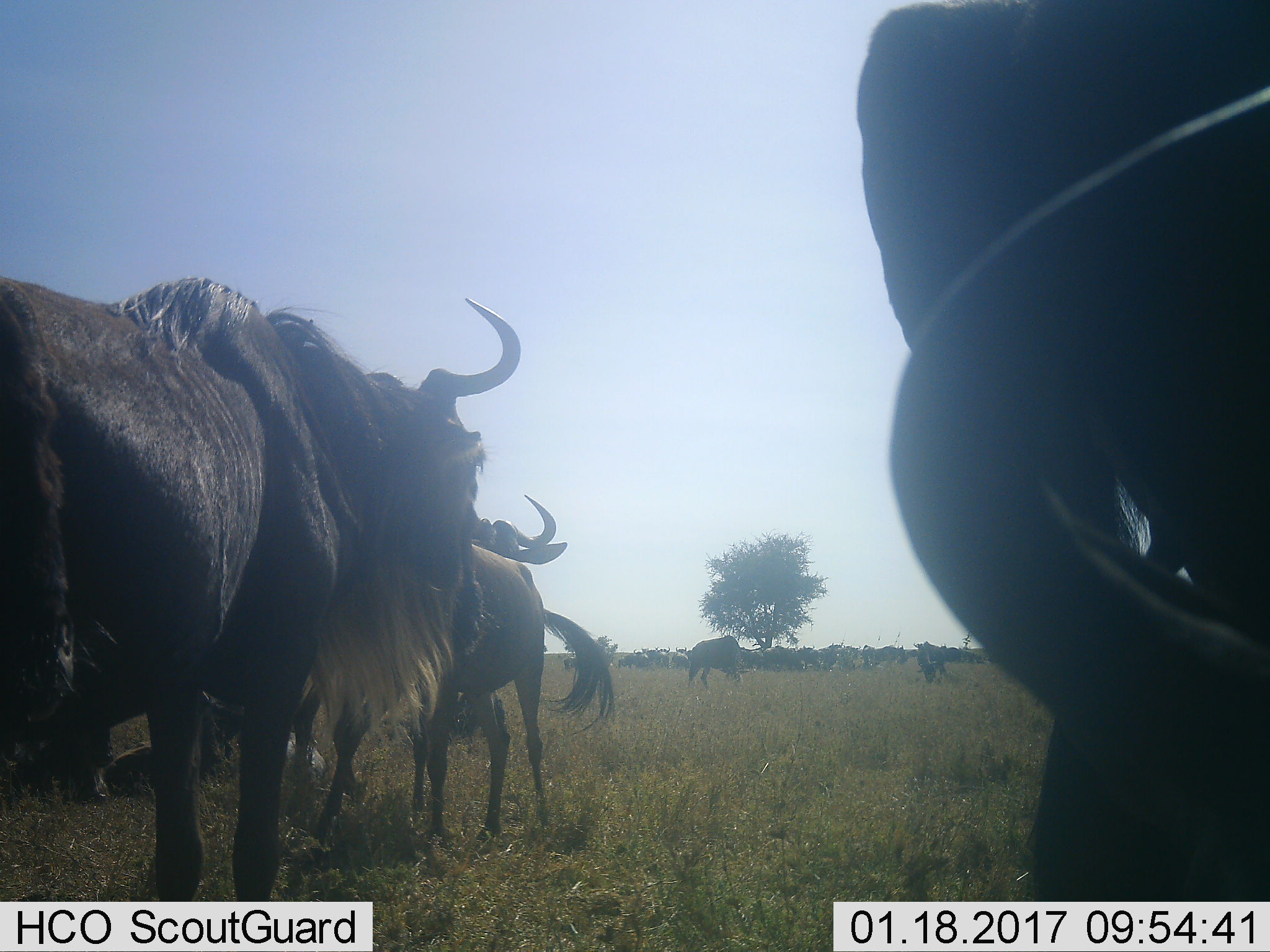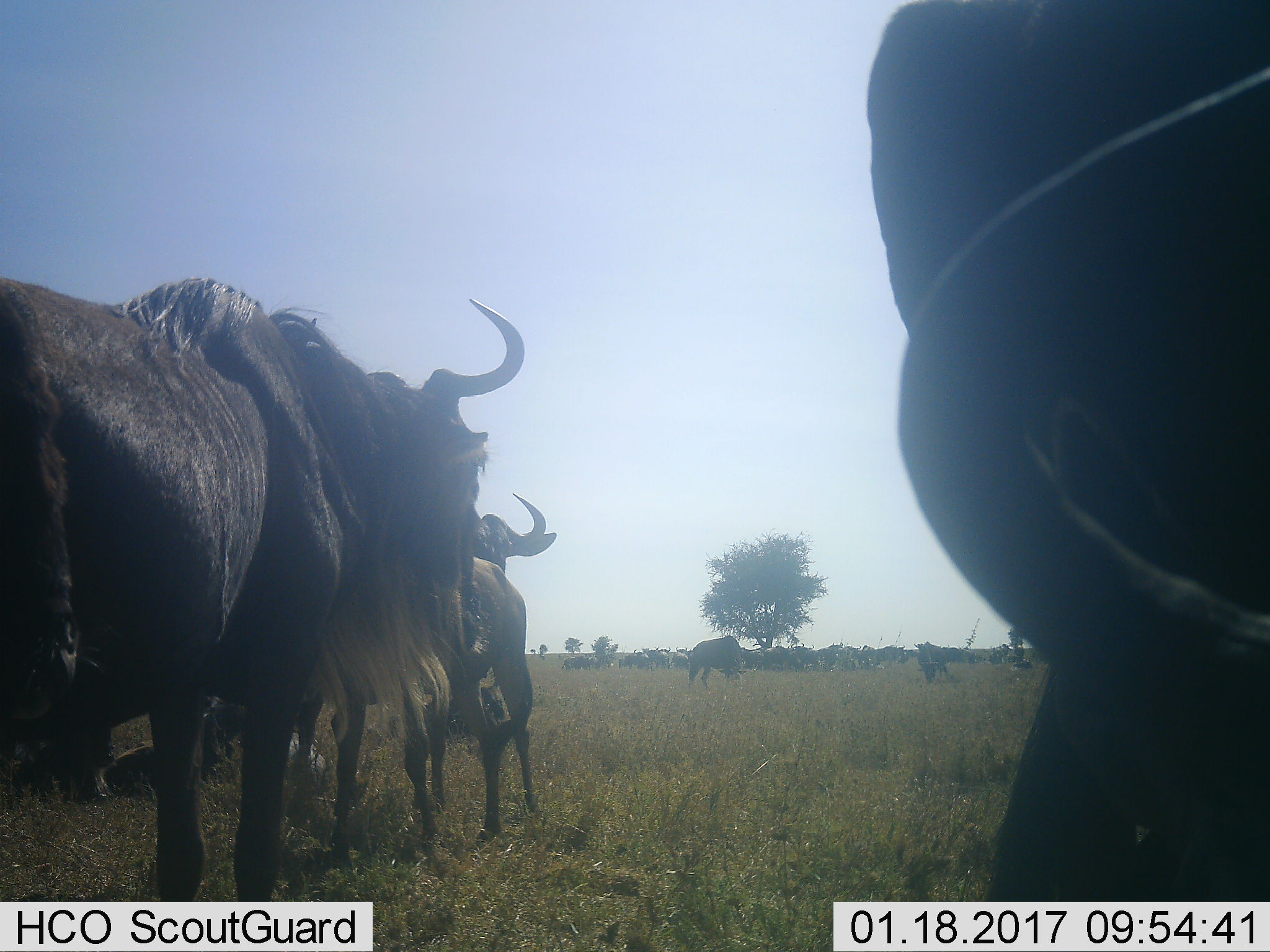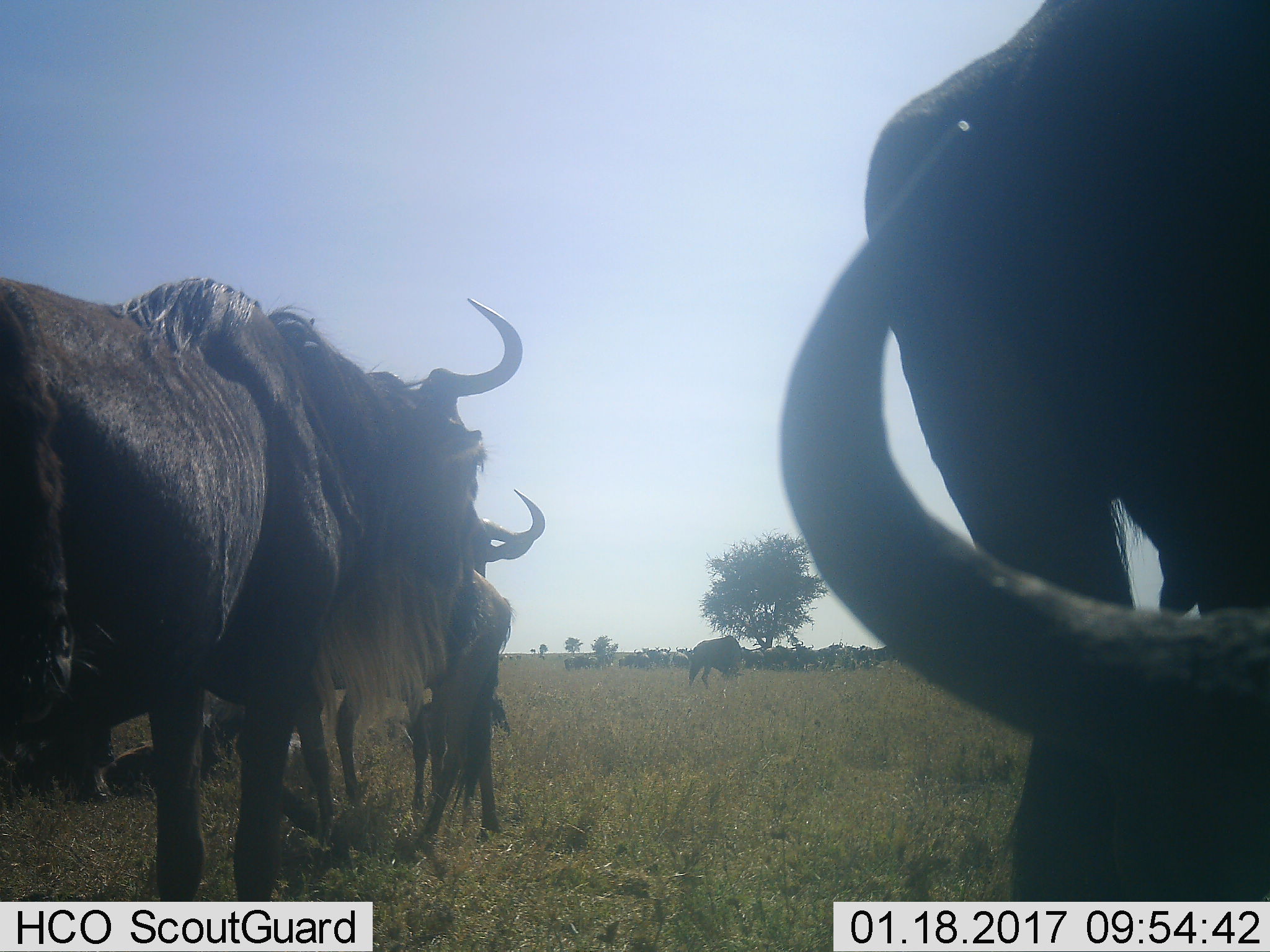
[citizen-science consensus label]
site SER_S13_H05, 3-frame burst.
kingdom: Animalia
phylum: Chordata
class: Mammalia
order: Artiodactyla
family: Bovidae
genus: Connochaetes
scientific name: Connochaetes taurinus taurinus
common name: blue wildebeest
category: wildebeestblue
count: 11-50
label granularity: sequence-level